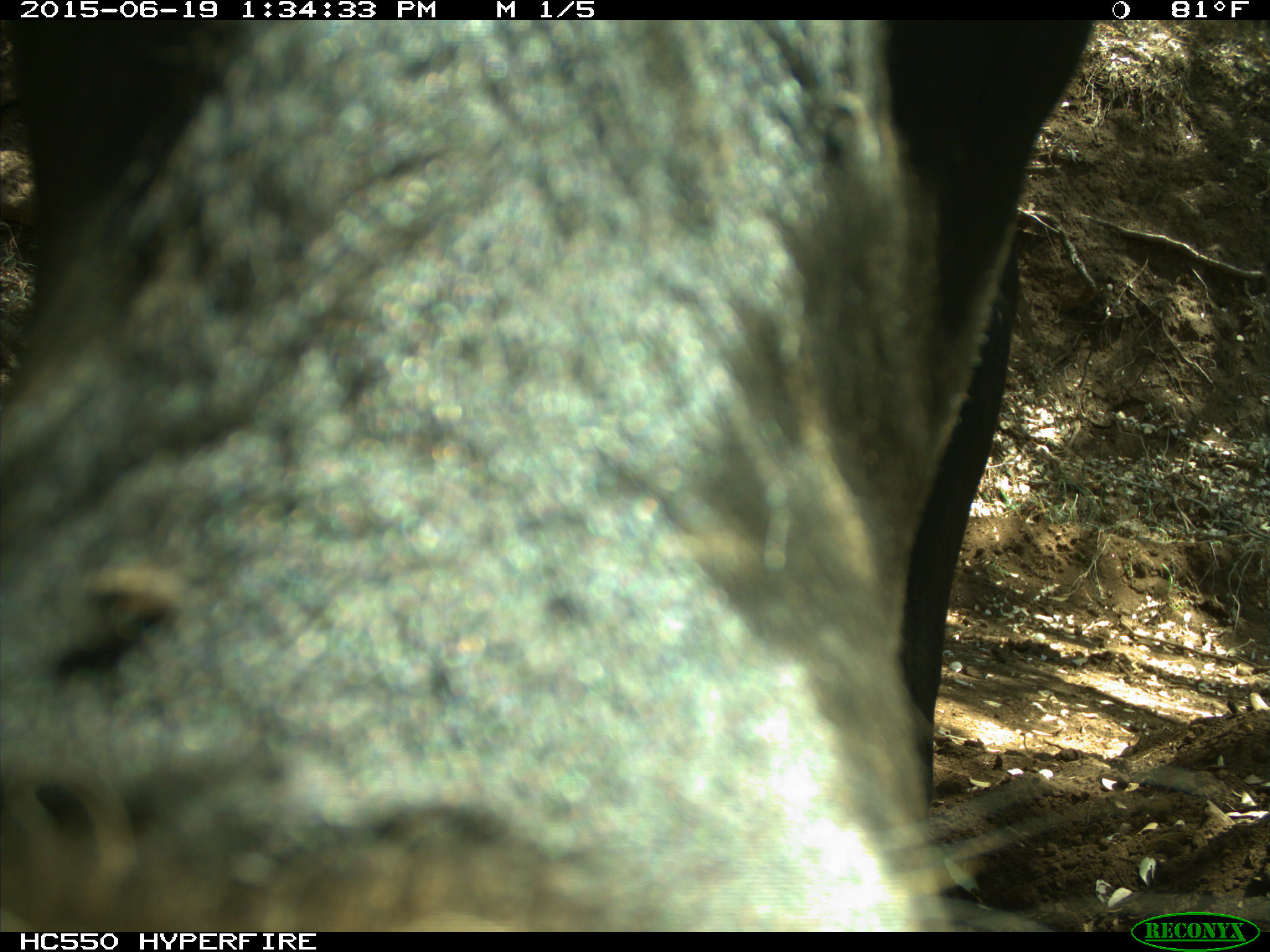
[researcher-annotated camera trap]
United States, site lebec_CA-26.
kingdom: Animalia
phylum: Chordata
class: Mammalia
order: Artiodactyla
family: Bovidae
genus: Bos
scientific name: Bos taurus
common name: domestic cow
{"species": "Bos taurus (domestic cow)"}